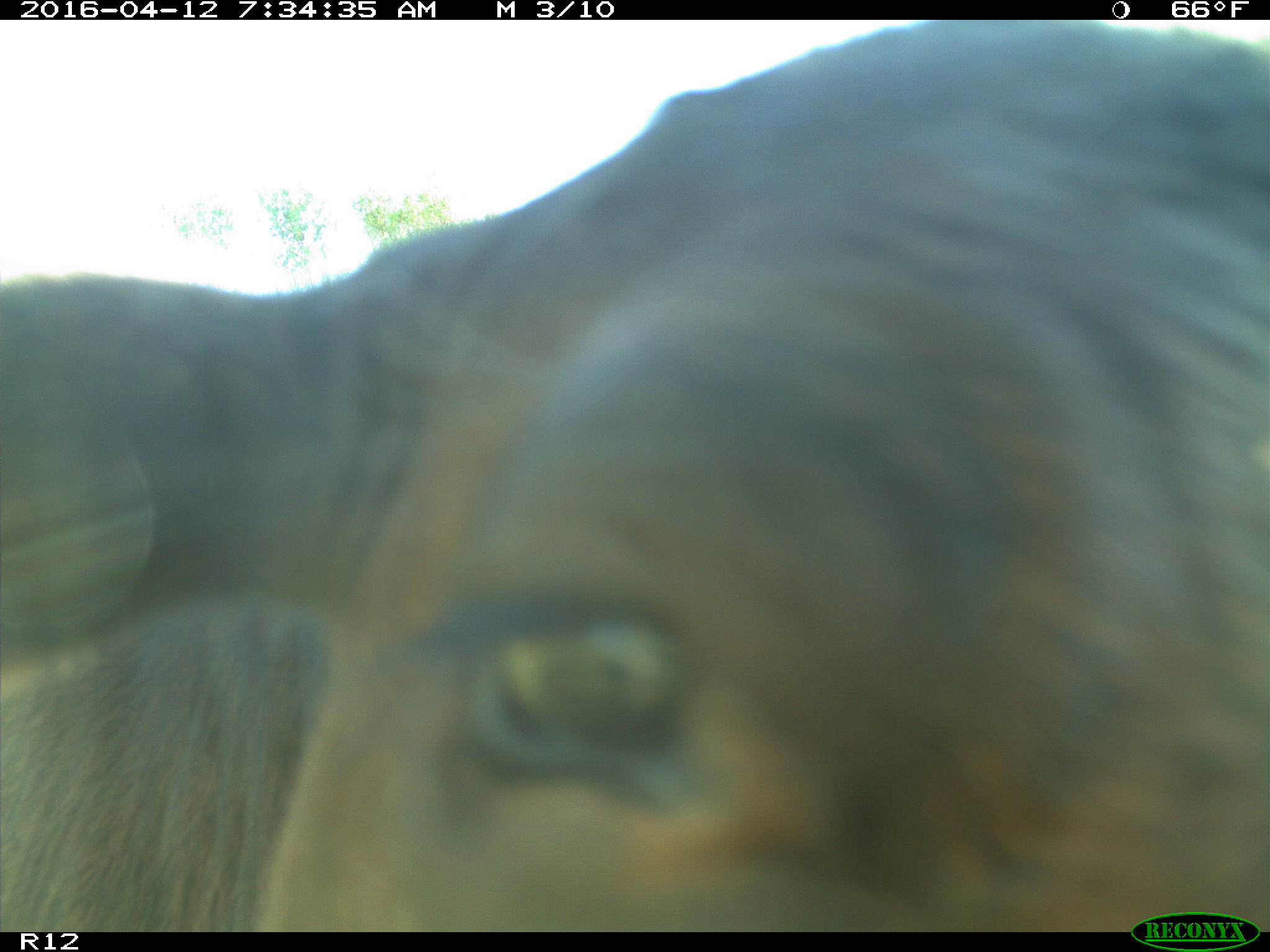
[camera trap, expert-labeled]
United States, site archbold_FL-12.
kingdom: Animalia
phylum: Chordata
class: Mammalia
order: Artiodactyla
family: Bovidae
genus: Bos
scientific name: Bos taurus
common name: domestic cow